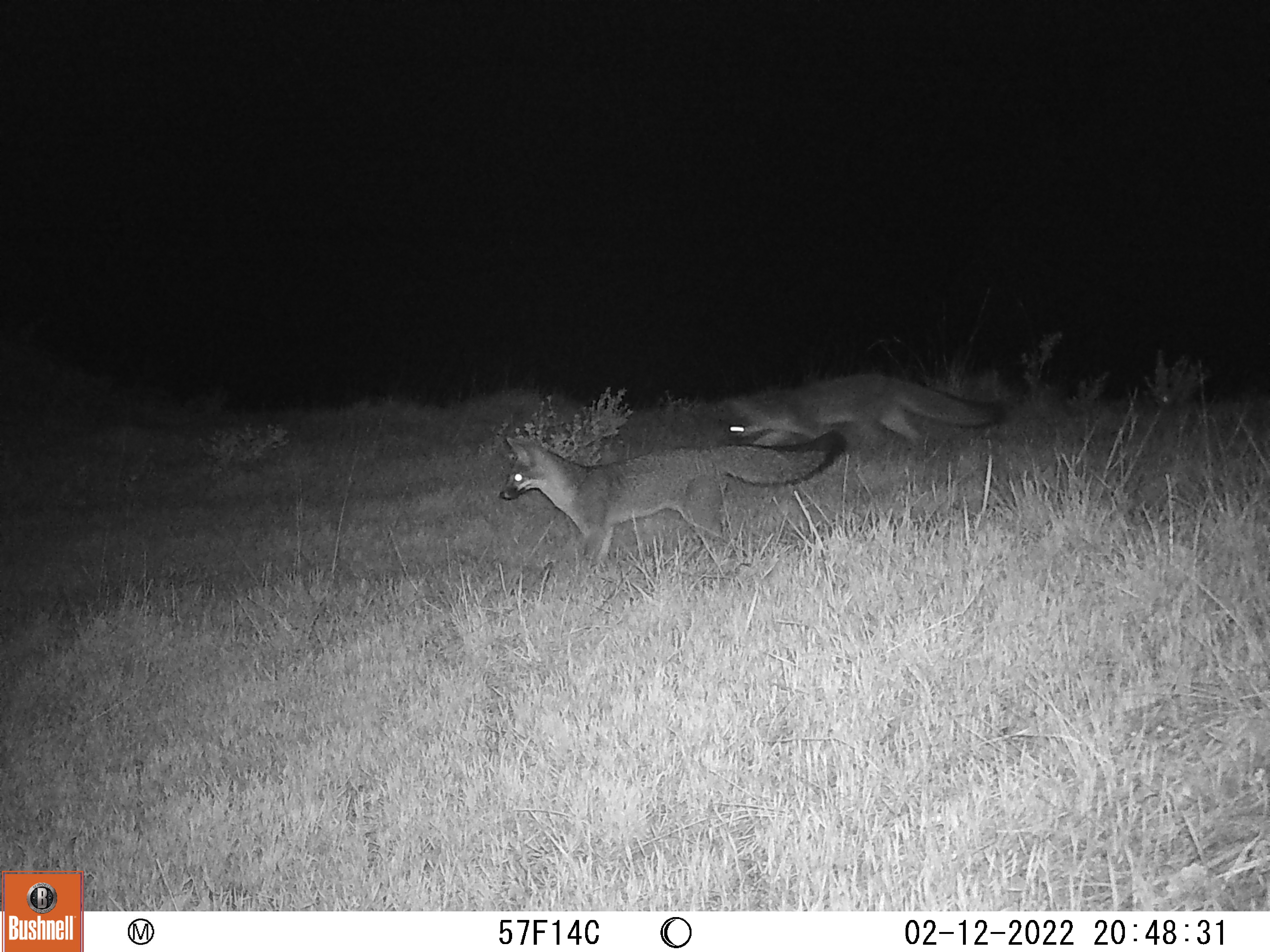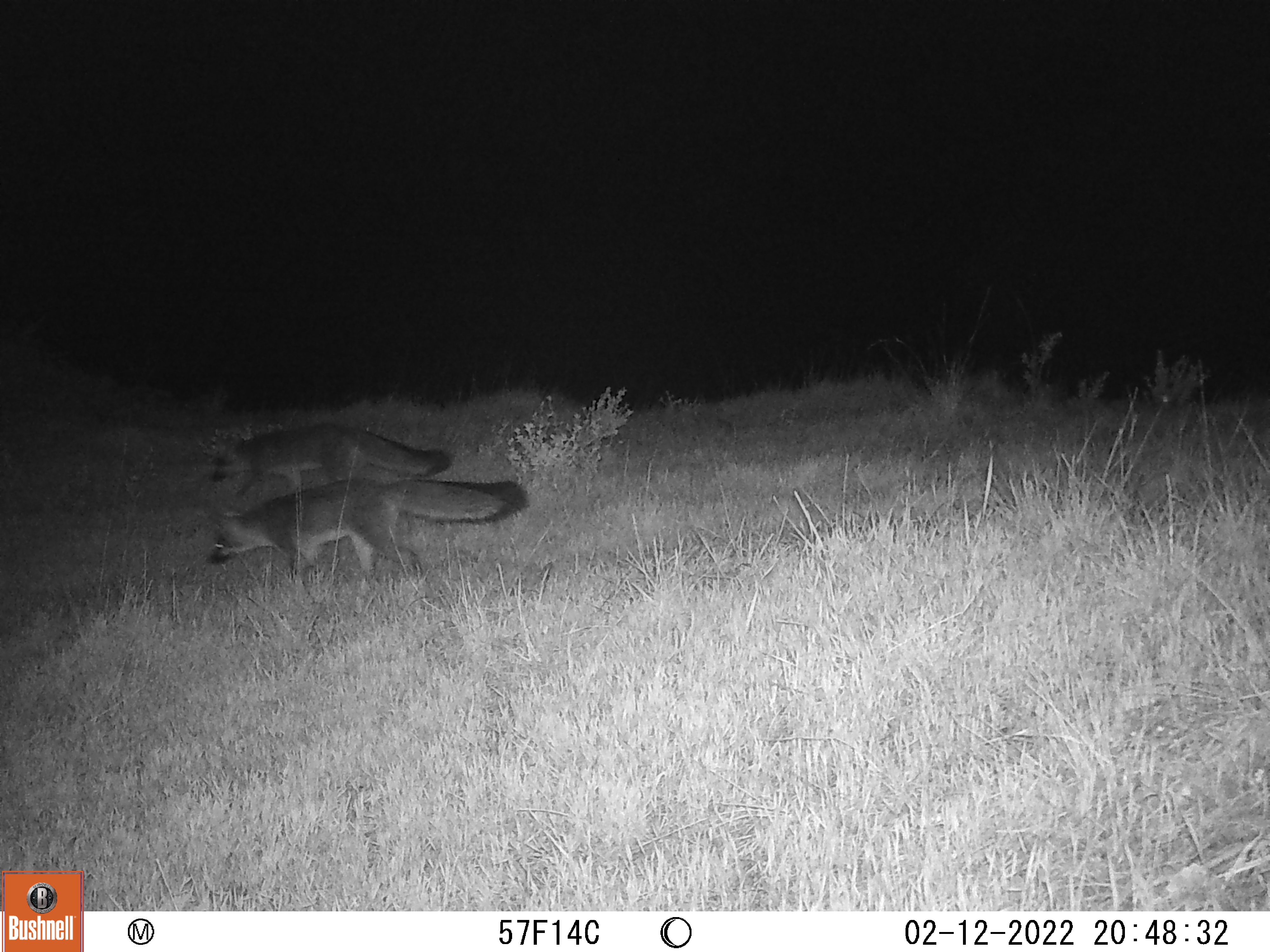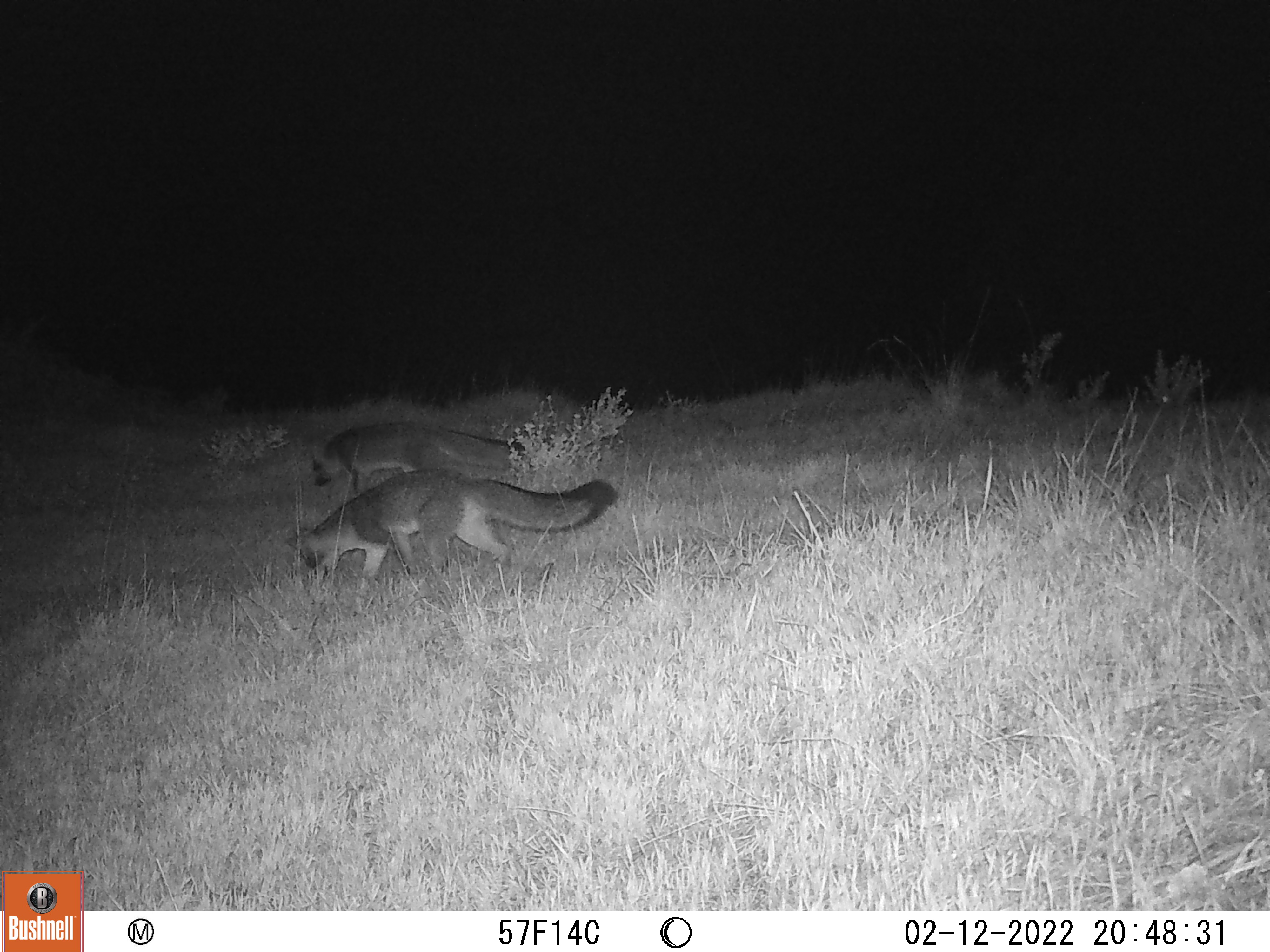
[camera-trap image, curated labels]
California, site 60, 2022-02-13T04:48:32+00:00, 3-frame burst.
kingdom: Animalia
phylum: Chordata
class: Mammalia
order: Artiodactyla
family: Cervidae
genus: Odocoileus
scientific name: Odocoileus hemionus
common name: mule deer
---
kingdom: Animalia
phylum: Chordata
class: Mammalia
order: Carnivora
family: Canidae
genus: Urocyon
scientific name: Urocyon cinereoargenteus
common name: gray fox